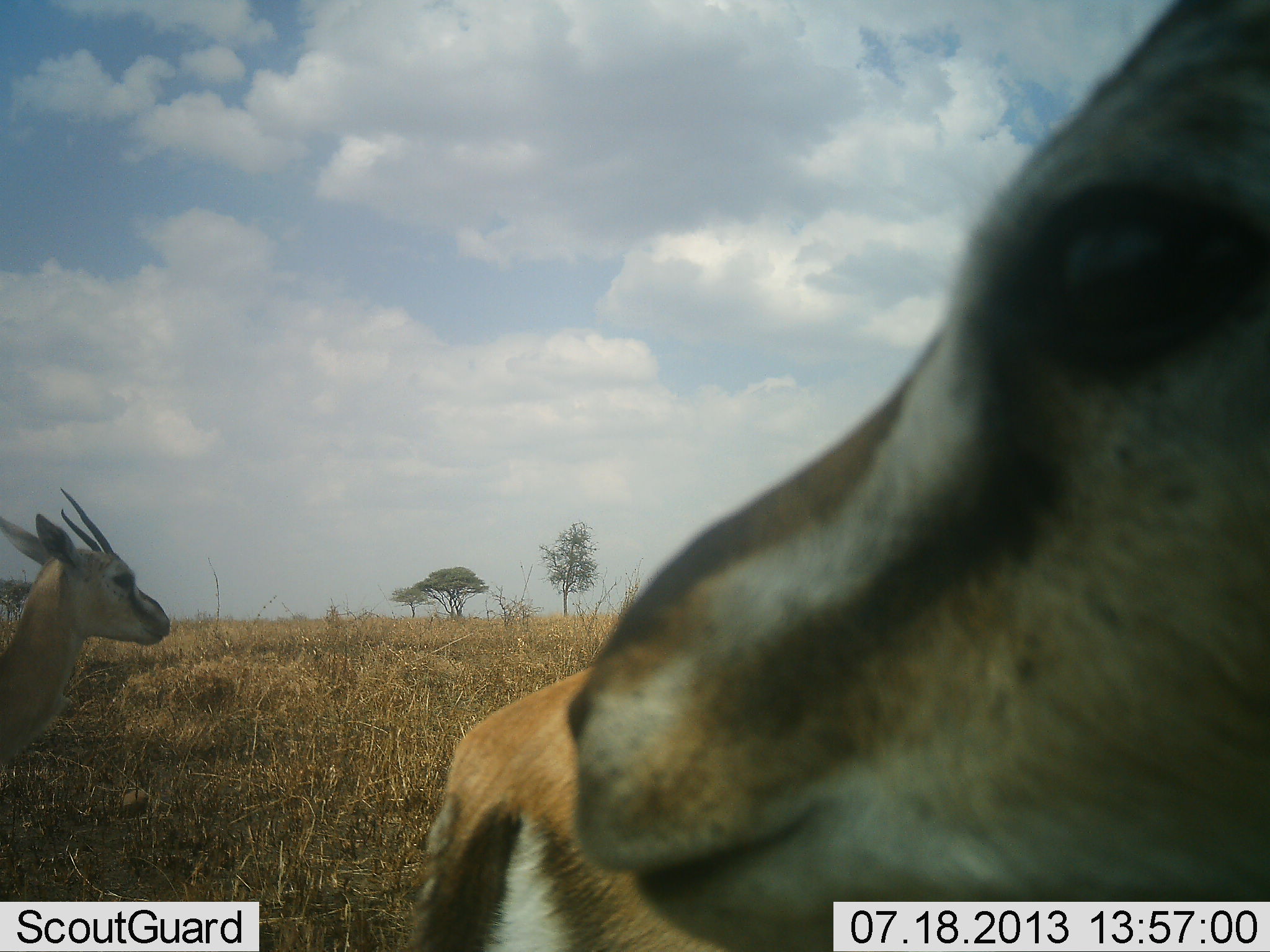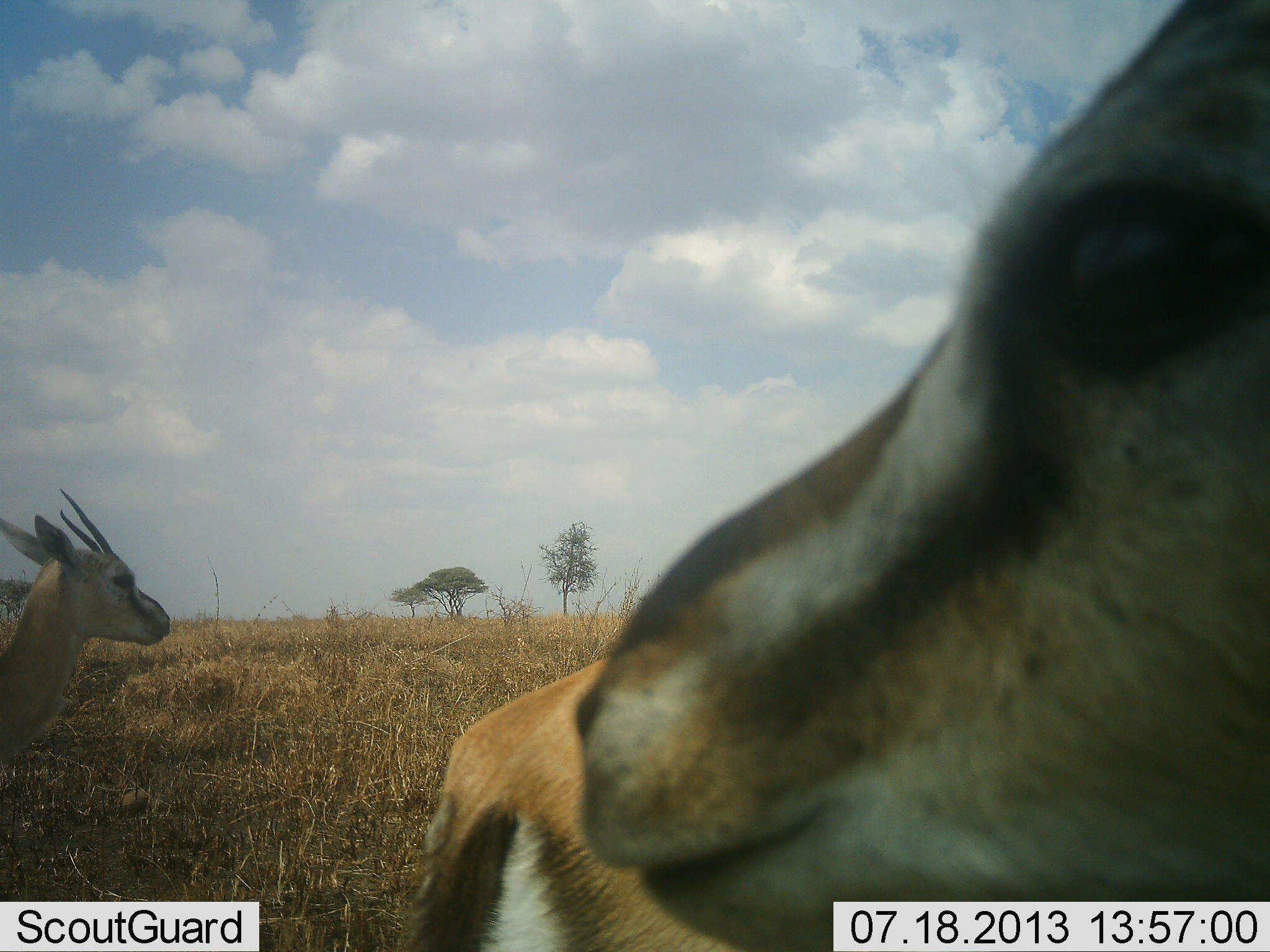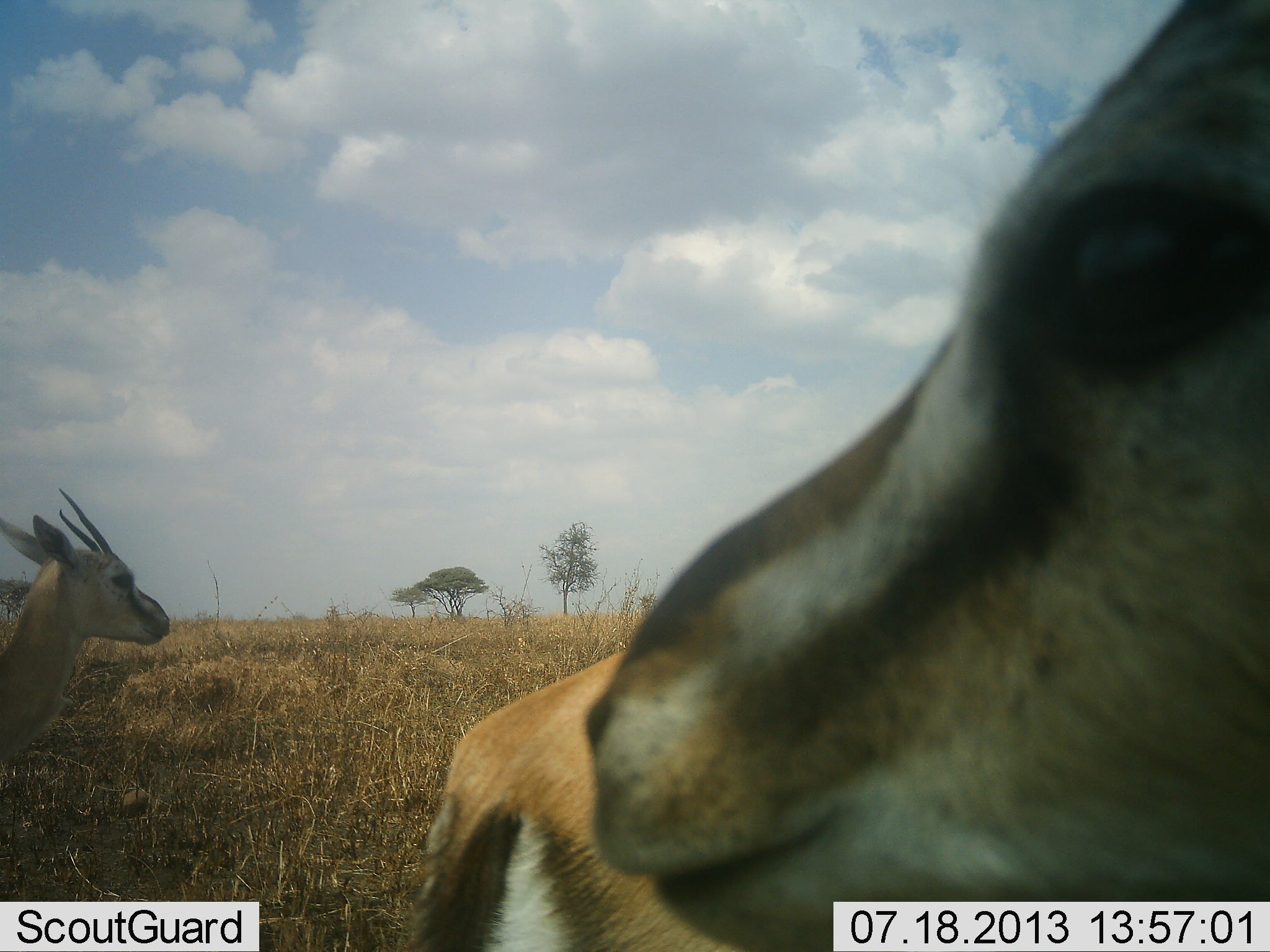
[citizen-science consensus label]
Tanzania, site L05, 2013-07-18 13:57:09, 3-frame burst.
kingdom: Animalia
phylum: Chordata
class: Mammalia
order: Artiodactyla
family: Bovidae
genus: Eudorcas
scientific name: Eudorcas thomsonii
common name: thomson's gazelle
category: gazellethomsons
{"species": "gazellethomsons (thomson's gazelle) (Eudorcas thomsonii)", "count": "3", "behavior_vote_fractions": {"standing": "100%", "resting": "0%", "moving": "0%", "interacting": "0%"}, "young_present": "0%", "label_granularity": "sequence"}